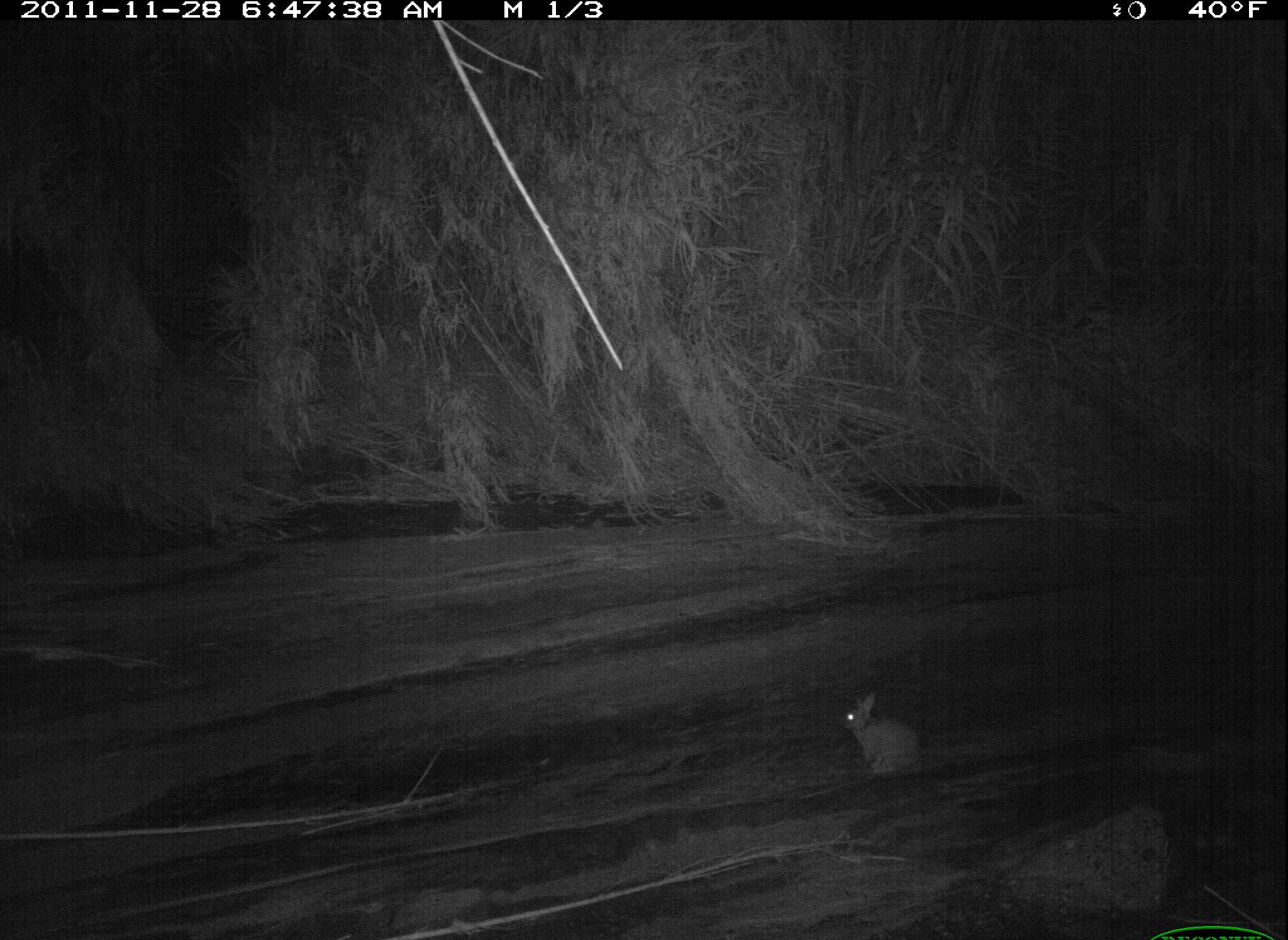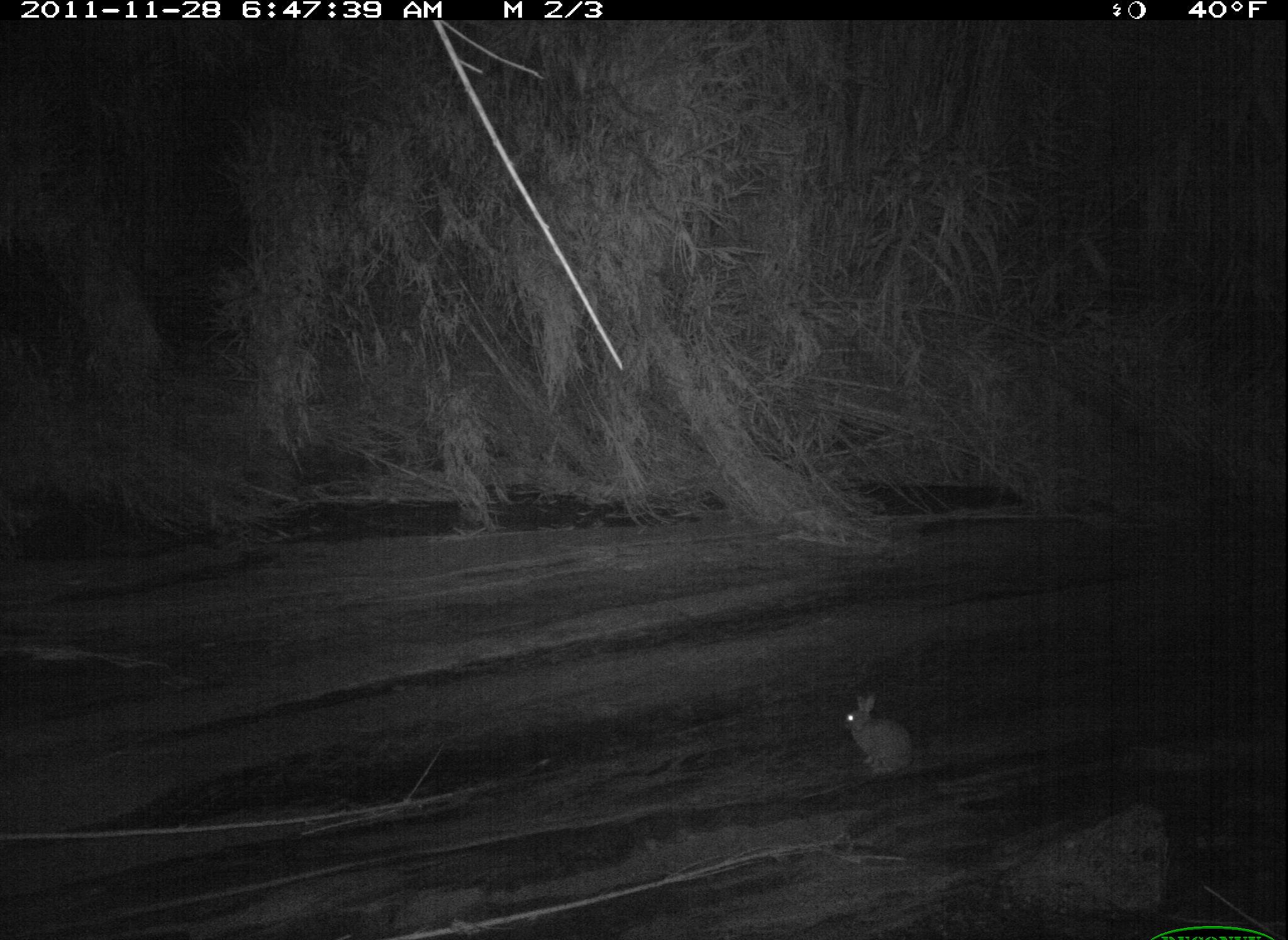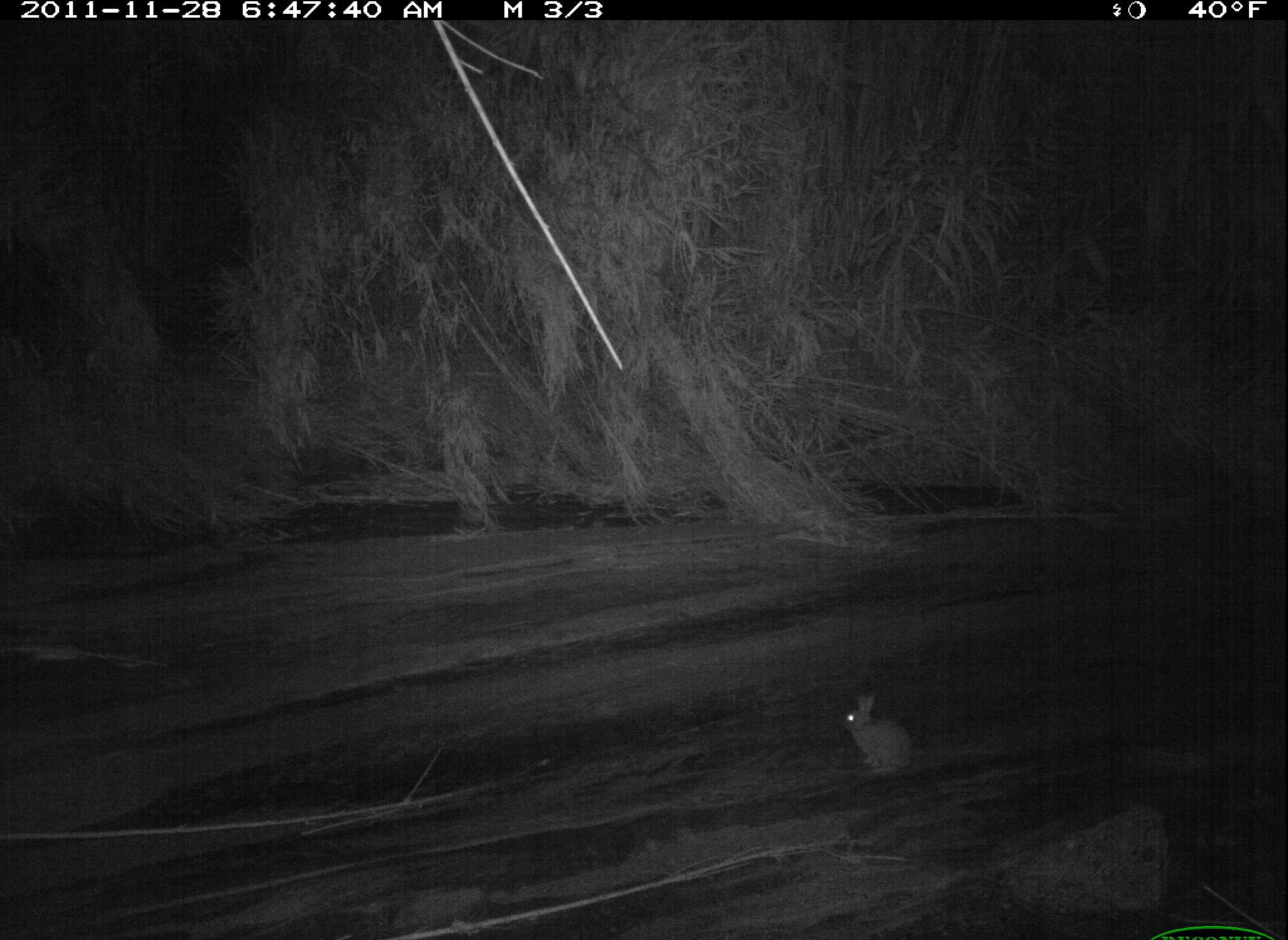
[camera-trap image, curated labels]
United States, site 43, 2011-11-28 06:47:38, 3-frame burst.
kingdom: Animalia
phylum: Chordata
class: Mammalia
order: Lagomorpha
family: Leporidae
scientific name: Leporidae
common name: rabbits and hares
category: rabbit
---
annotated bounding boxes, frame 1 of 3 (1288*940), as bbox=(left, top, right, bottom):
rabbit: bbox=(819, 685, 935, 786)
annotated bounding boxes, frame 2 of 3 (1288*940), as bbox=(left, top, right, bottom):
rabbit: bbox=(832, 683, 932, 794)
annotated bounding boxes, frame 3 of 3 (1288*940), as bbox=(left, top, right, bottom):
rabbit: bbox=(832, 686, 923, 791)